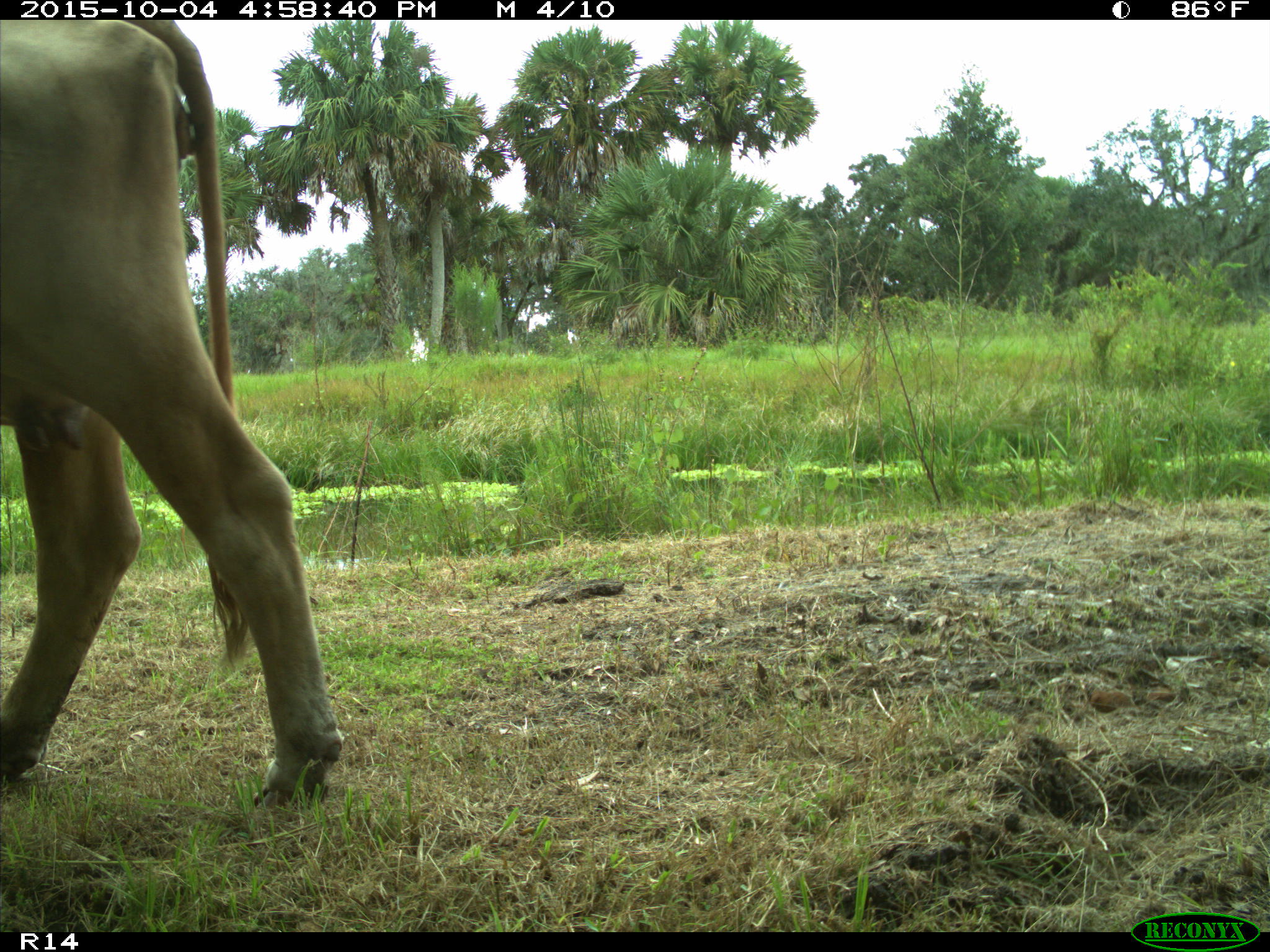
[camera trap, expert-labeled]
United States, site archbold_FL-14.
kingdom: Animalia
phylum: Chordata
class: Mammalia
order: Artiodactyla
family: Bovidae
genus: Bos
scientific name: Bos taurus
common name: domestic cow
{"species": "Bos taurus (domestic cow)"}